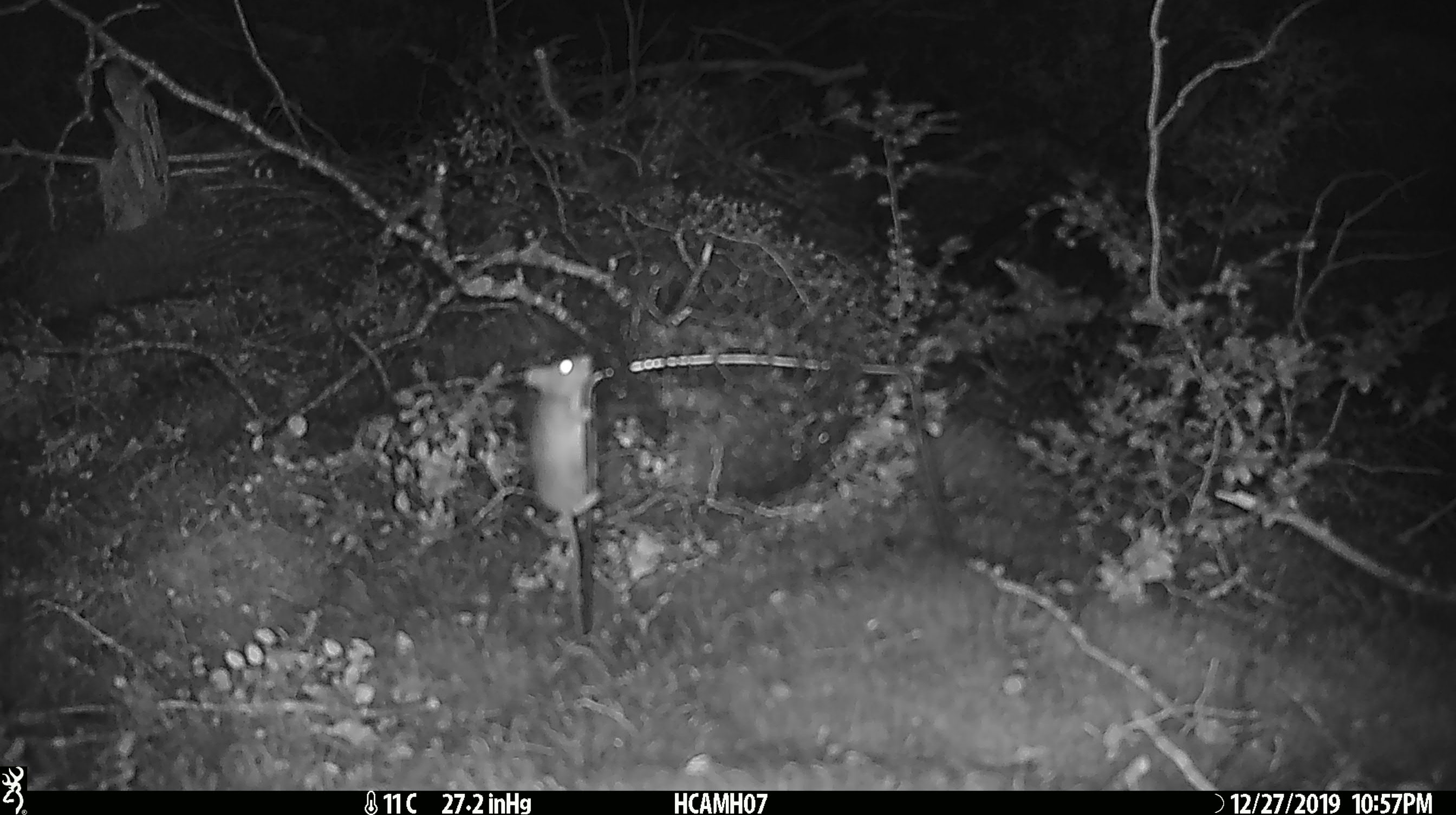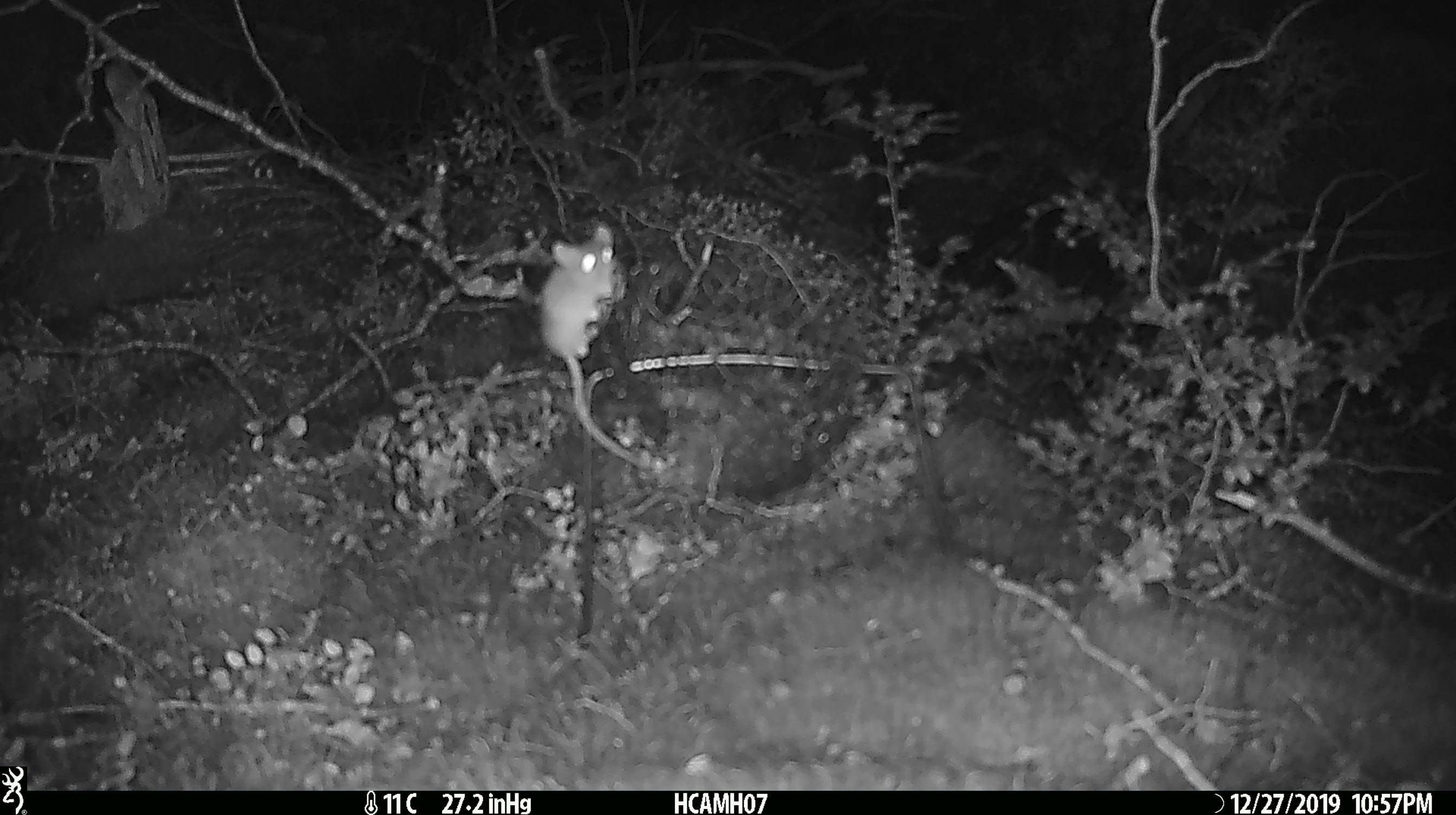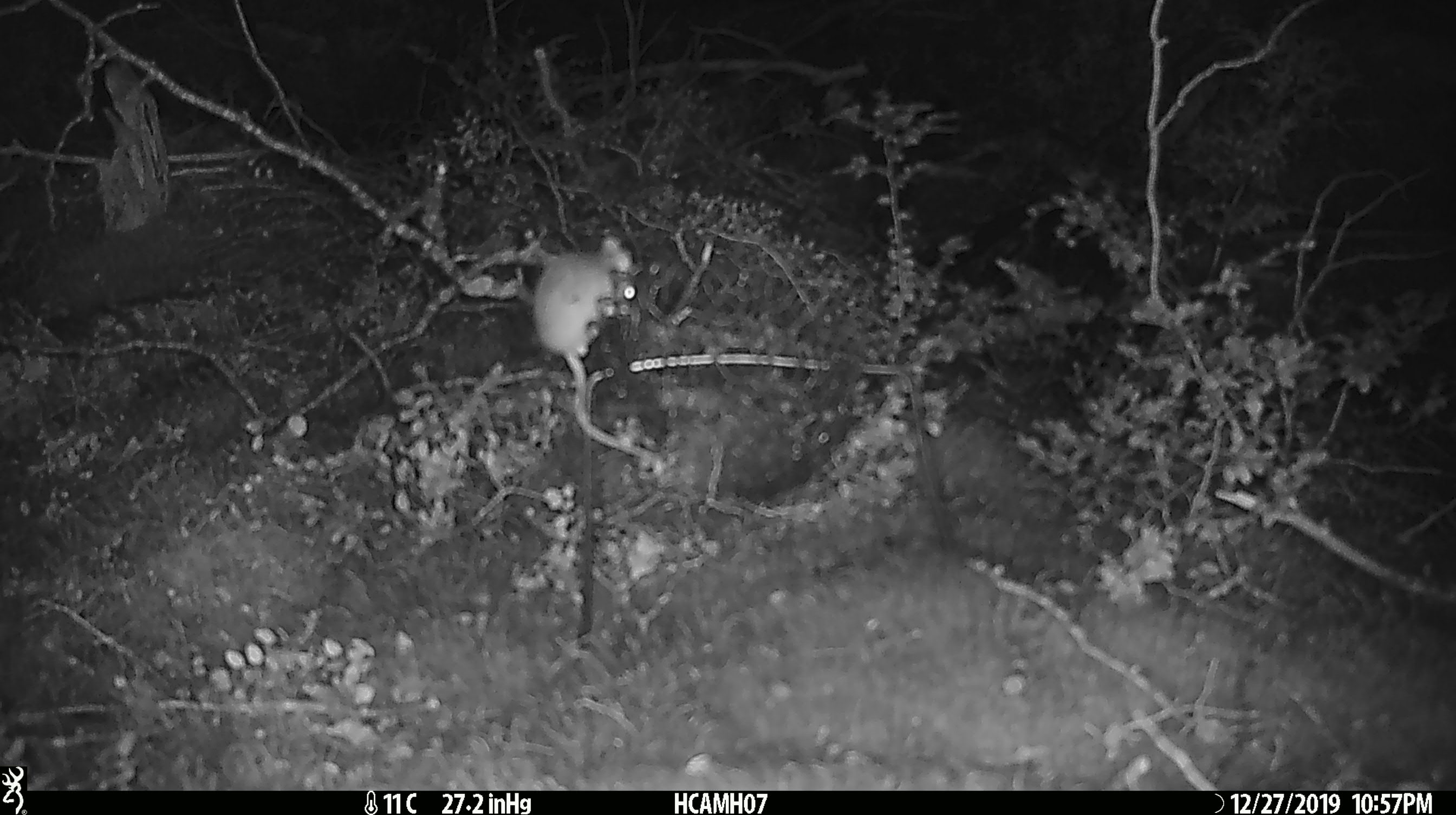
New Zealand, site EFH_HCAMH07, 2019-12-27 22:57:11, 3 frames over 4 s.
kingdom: Animalia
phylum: Chordata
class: Mammalia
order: Rodentia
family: Muridae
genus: Mus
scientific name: Mus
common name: mouse